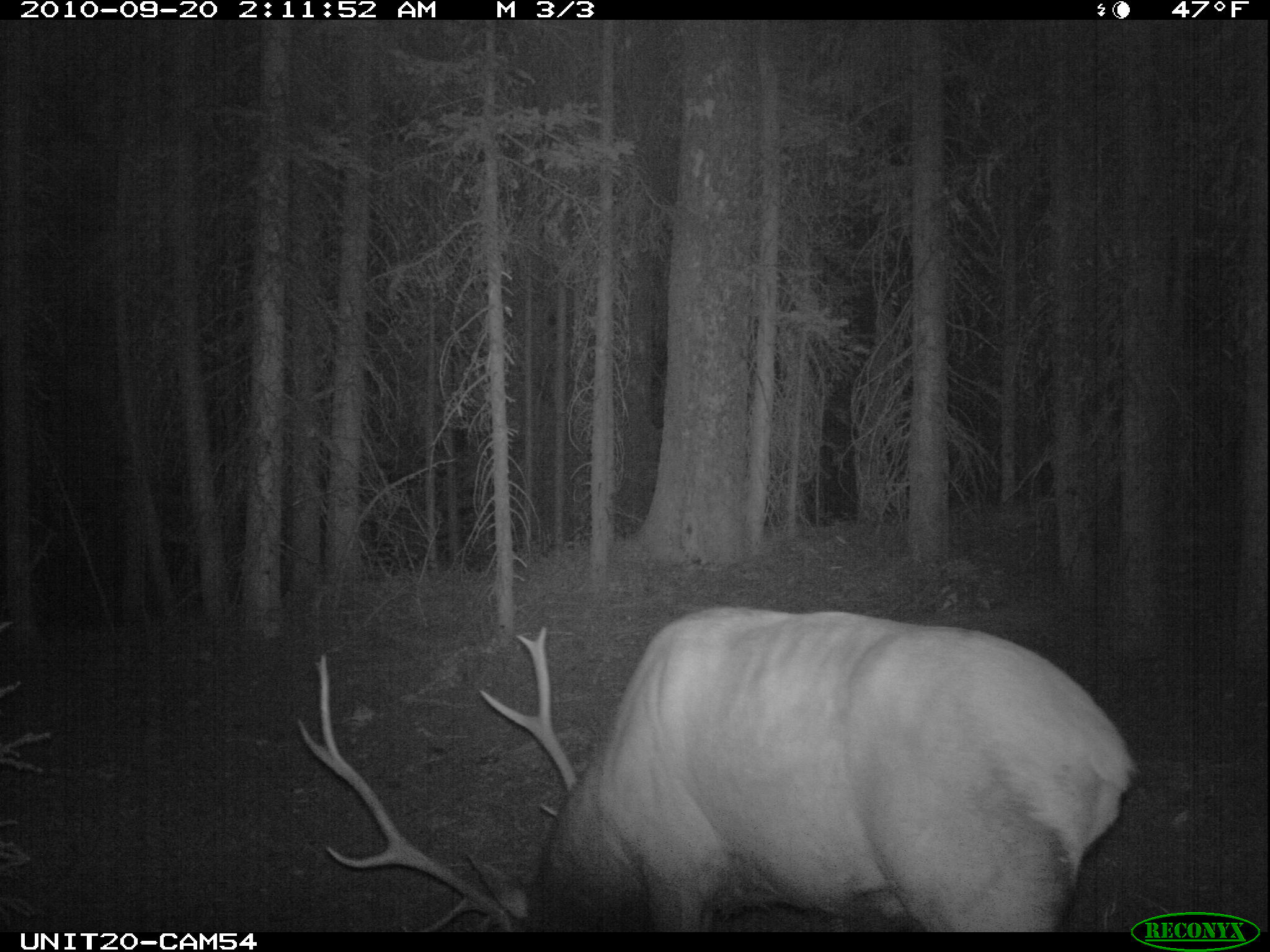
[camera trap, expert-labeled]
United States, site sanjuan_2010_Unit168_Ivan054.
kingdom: Animalia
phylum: Chordata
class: Mammalia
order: Artiodactyla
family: Cervidae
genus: Cervus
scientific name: Cervus elaphus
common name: red deer